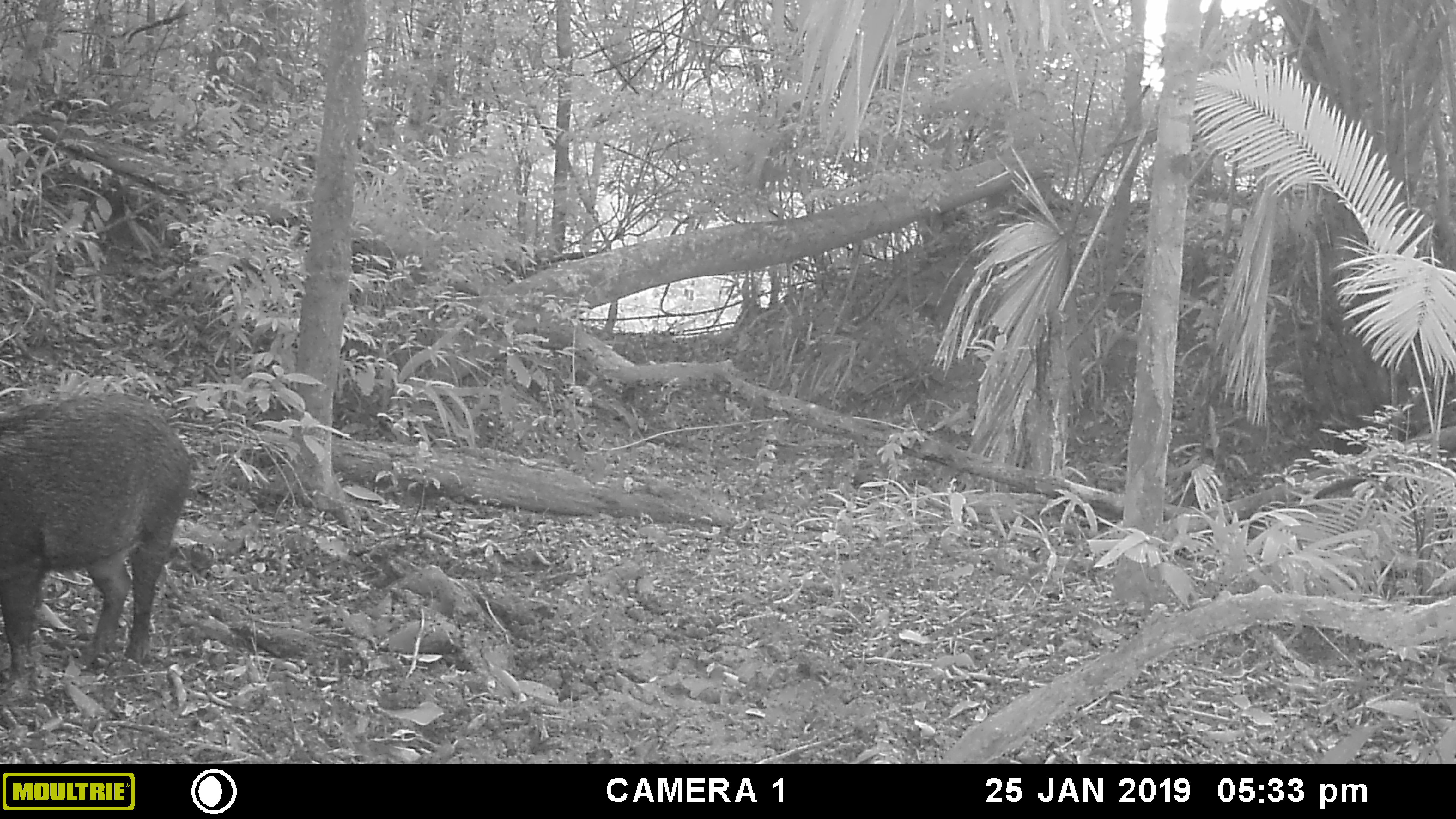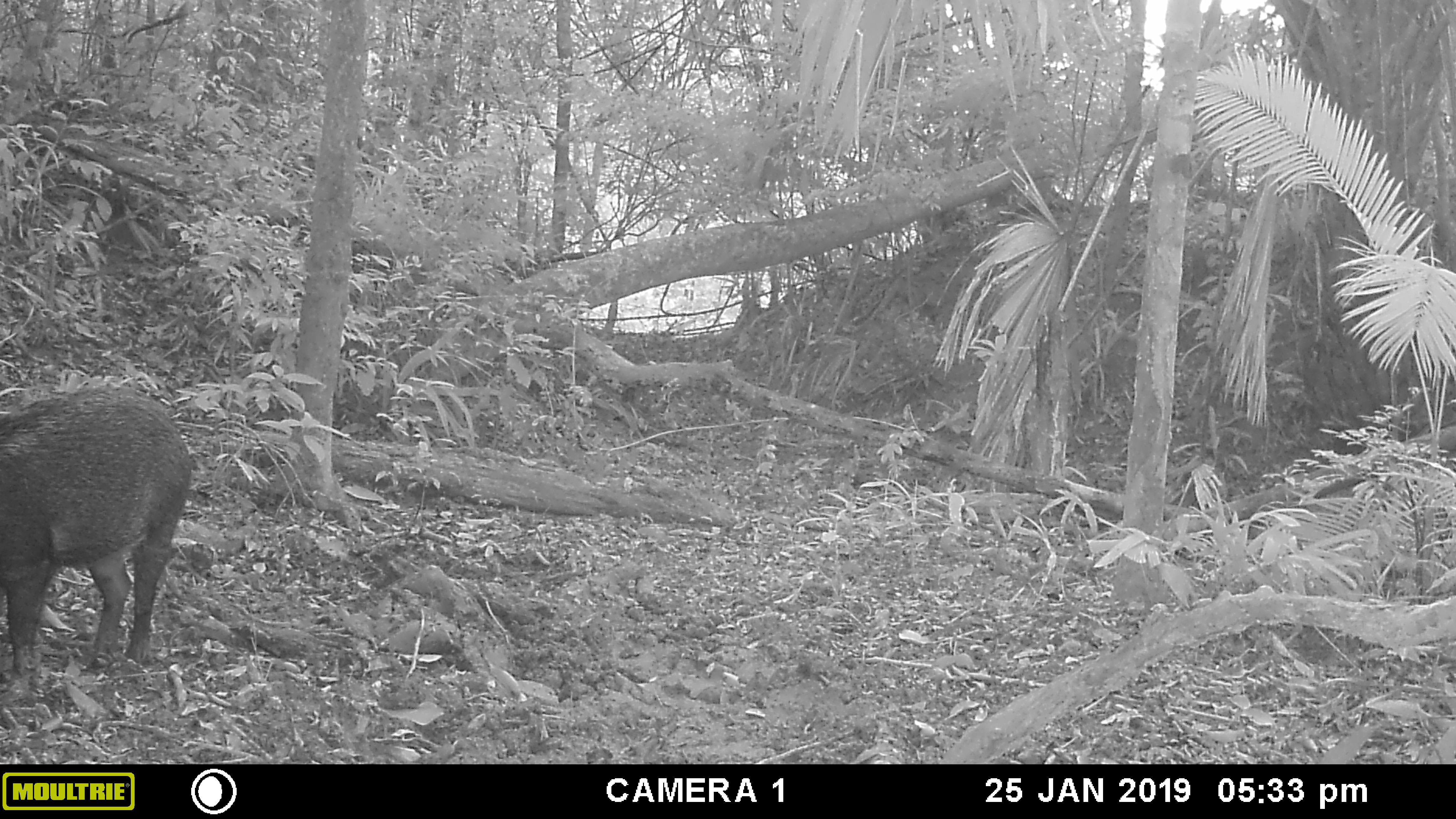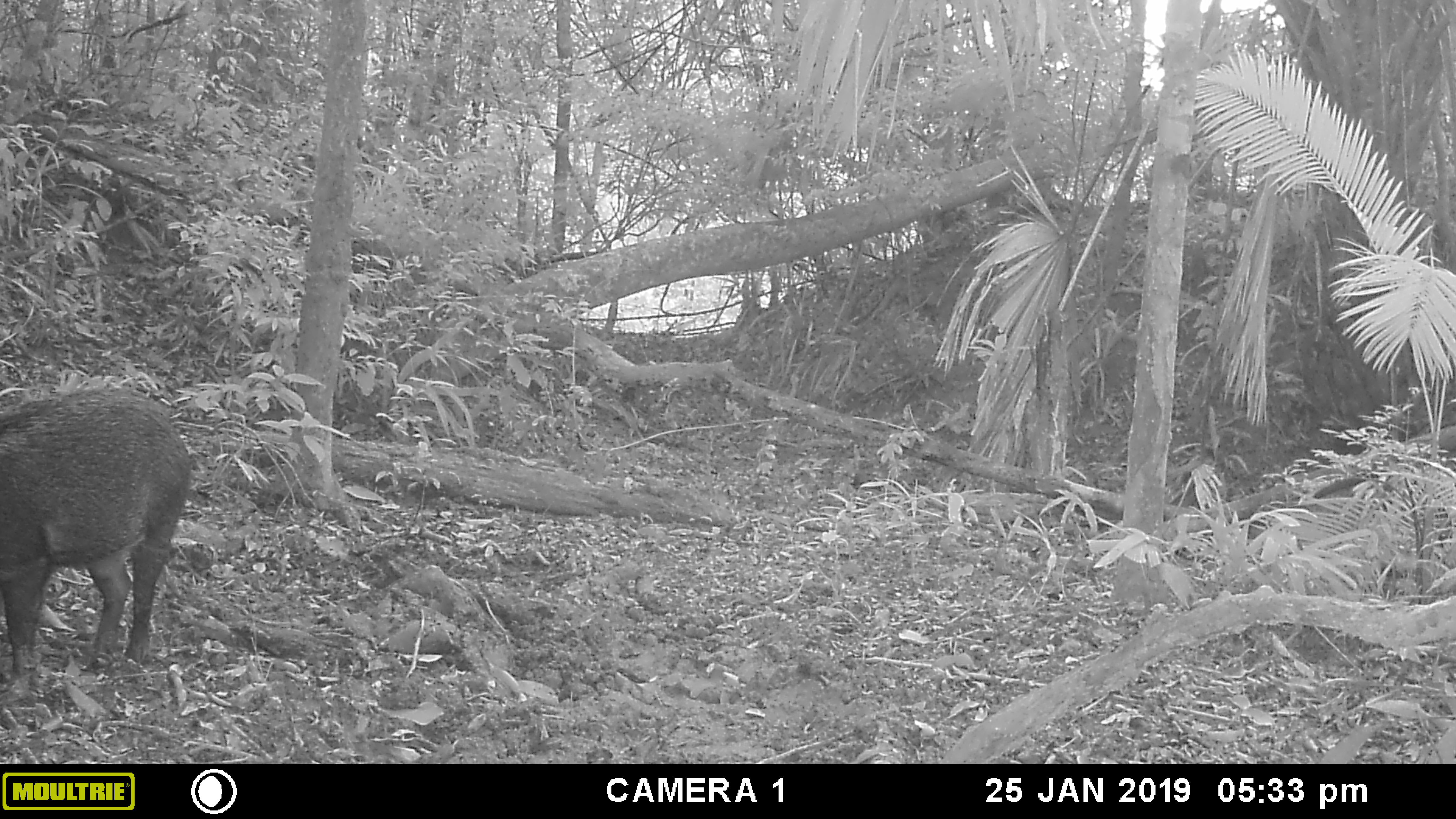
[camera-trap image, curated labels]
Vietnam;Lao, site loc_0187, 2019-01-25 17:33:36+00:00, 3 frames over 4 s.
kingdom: Animalia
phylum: Chordata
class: Mammalia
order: Artiodactyla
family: Suidae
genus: Sus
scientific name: Sus scrofa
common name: eurasian wild pig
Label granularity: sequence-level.